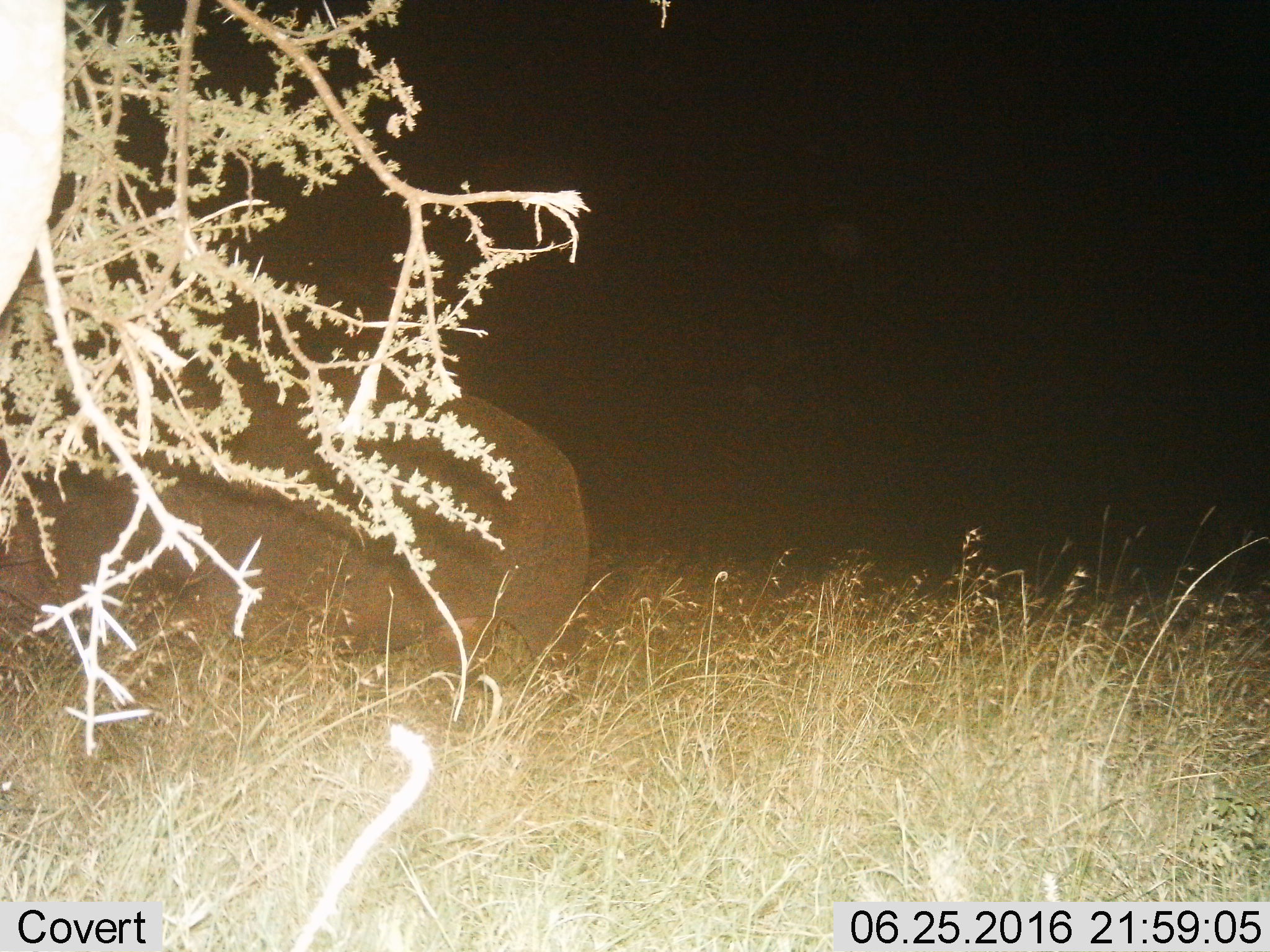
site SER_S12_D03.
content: unidentified animal